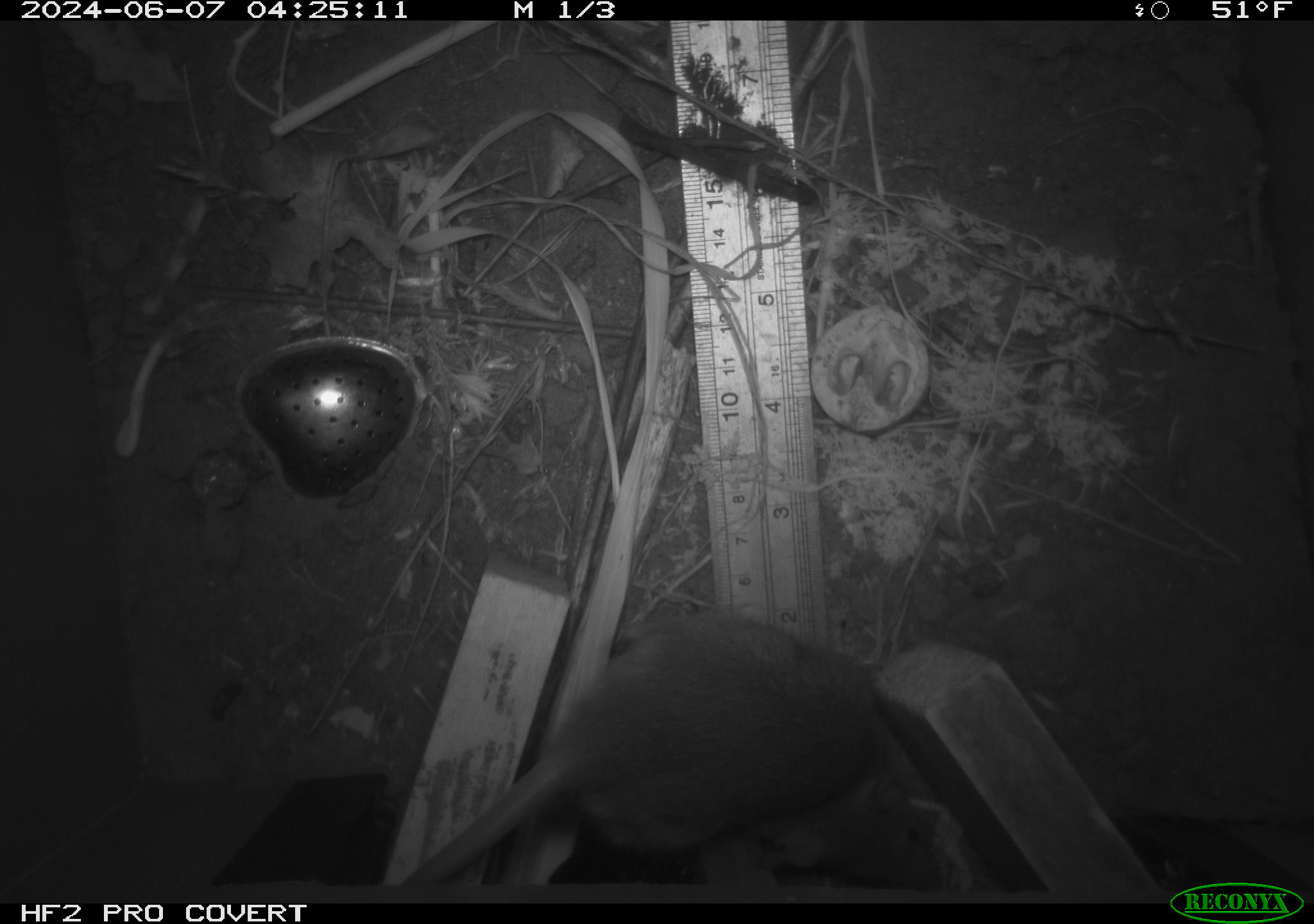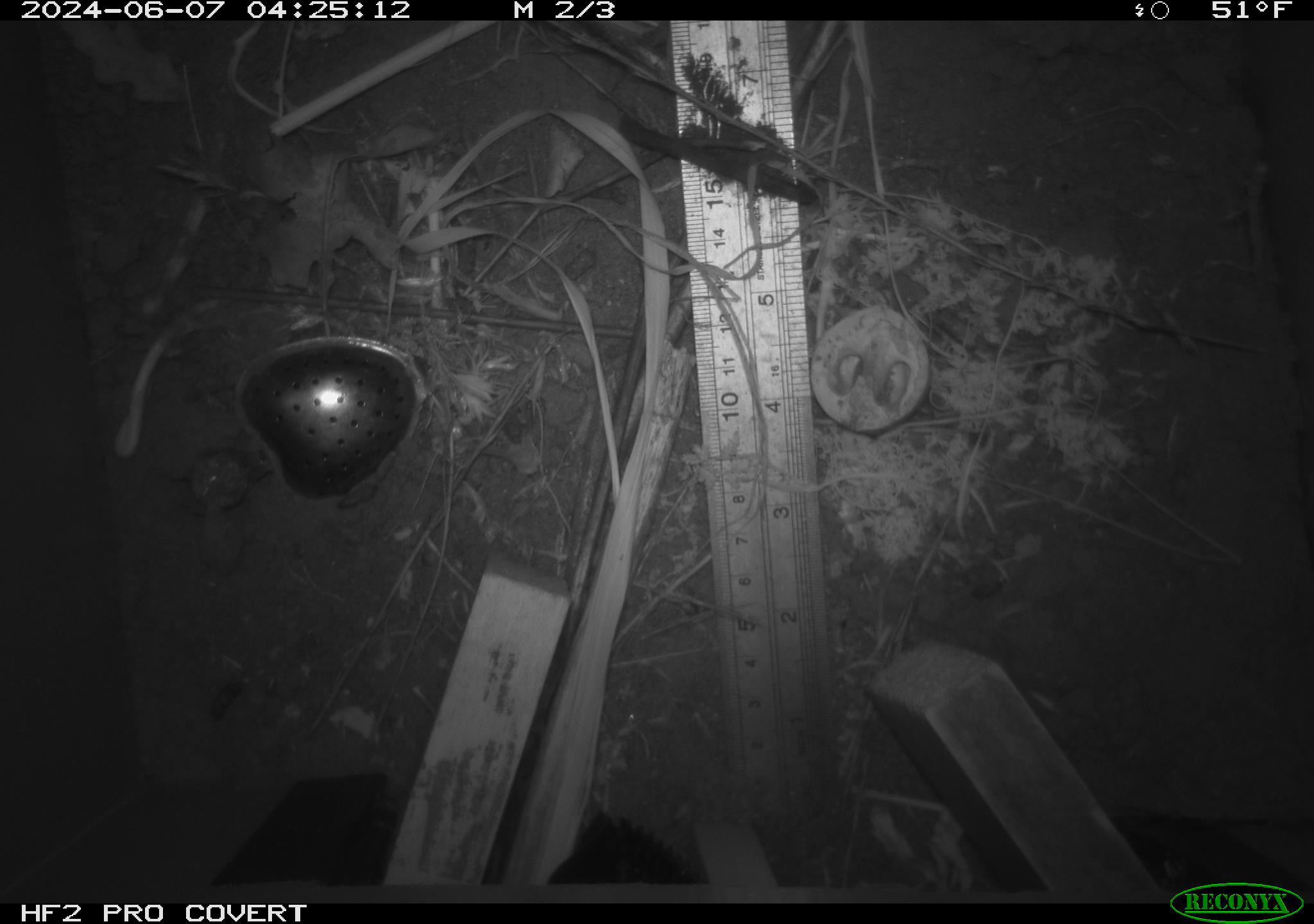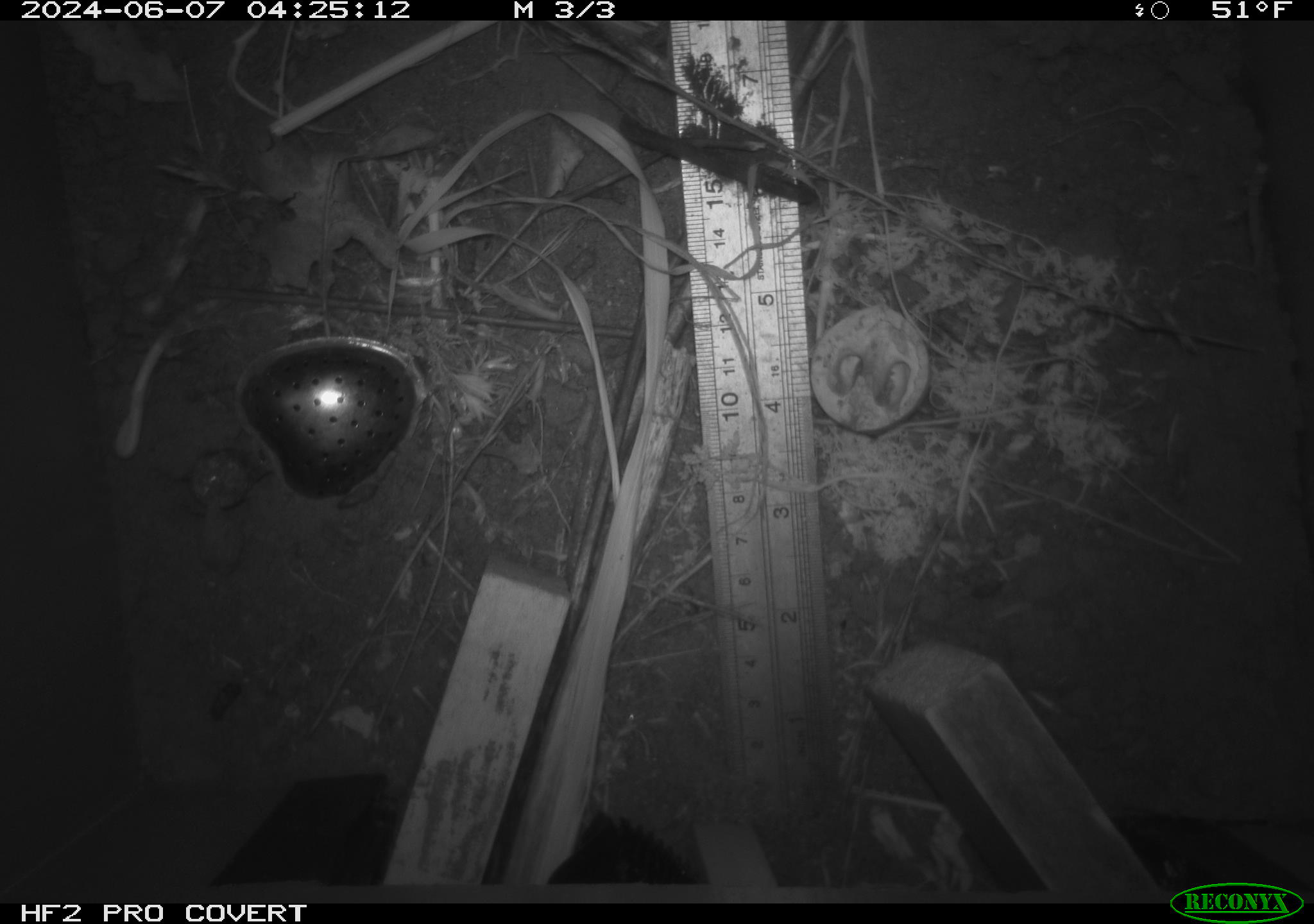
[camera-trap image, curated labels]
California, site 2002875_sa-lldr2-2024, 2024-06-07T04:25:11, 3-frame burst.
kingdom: Animalia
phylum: Chordata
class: Mammalia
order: Rodentia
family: Muridae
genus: Rattus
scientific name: Rattus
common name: rat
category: rattus species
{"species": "rattus species (rat) (Rattus)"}